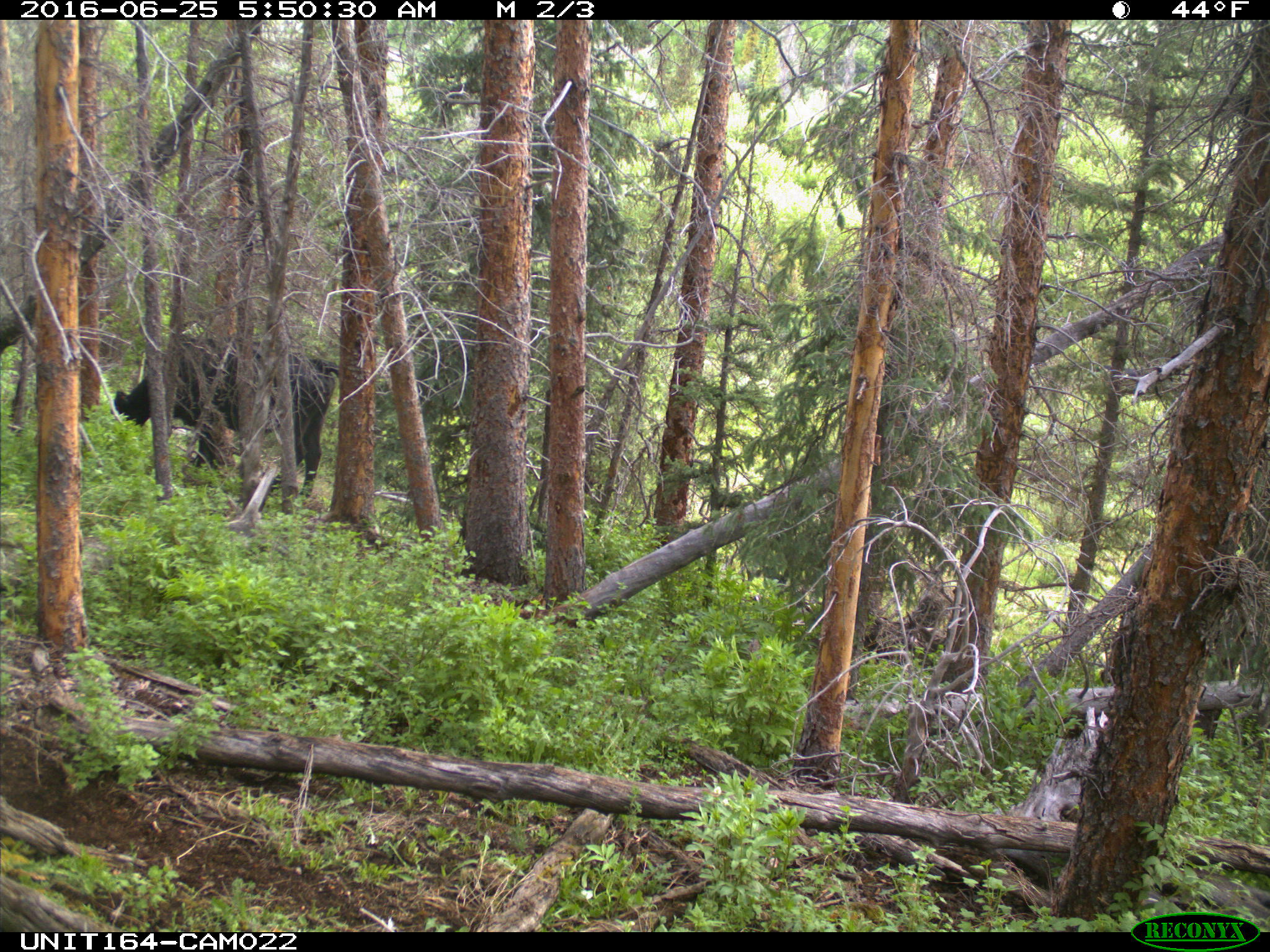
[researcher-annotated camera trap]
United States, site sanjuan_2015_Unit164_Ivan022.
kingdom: Animalia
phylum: Chordata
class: Mammalia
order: Artiodactyla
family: Bovidae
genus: Bos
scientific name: Bos taurus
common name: domestic cow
Bos taurus (domestic cow).